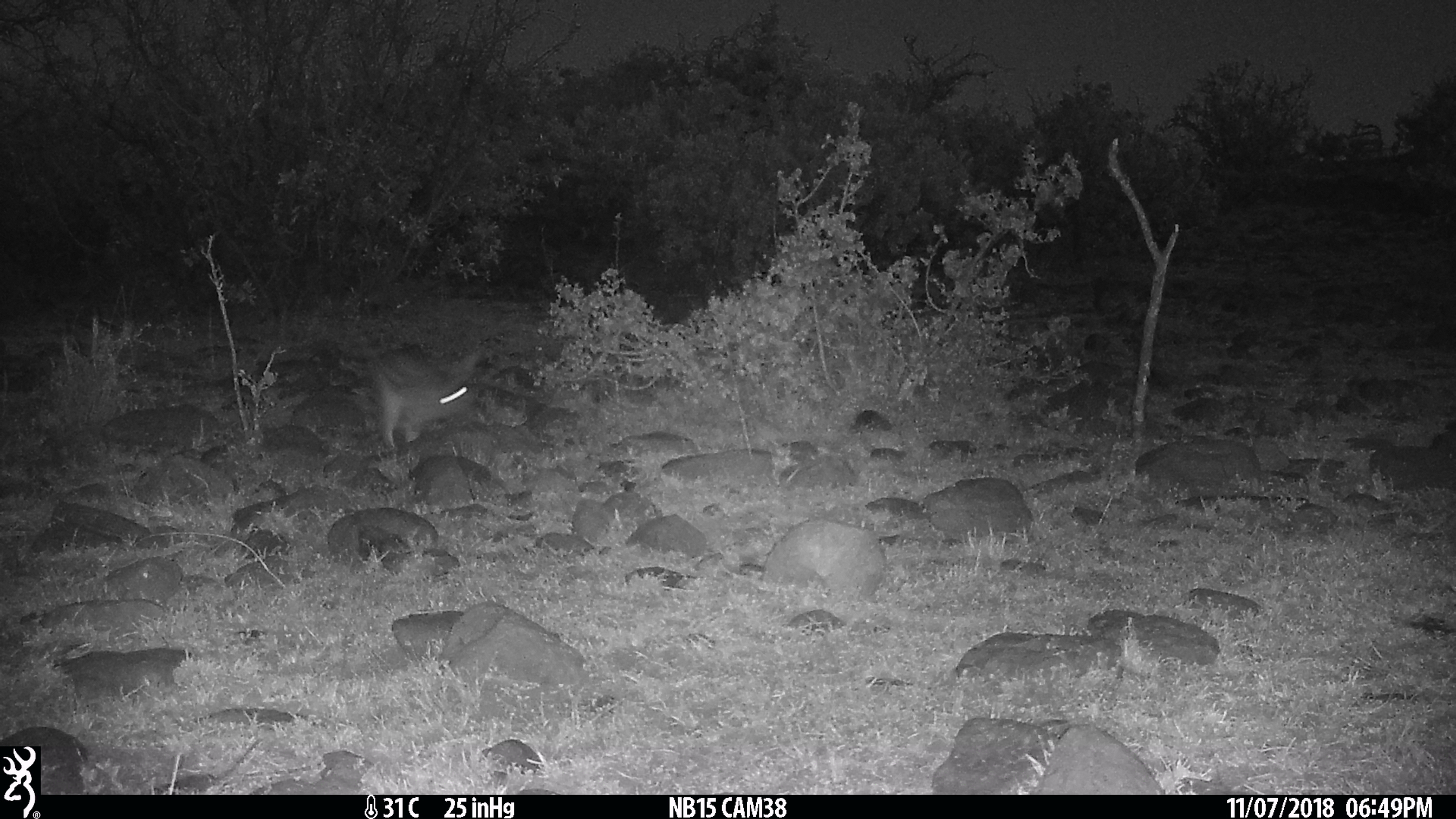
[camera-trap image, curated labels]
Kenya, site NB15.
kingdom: Animalia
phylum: Chordata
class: Mammalia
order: Lagomorpha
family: Leporidae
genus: Lepus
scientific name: Lepus capensis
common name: cape hare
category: hare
Hare (cape hare) (Lepus capensis).